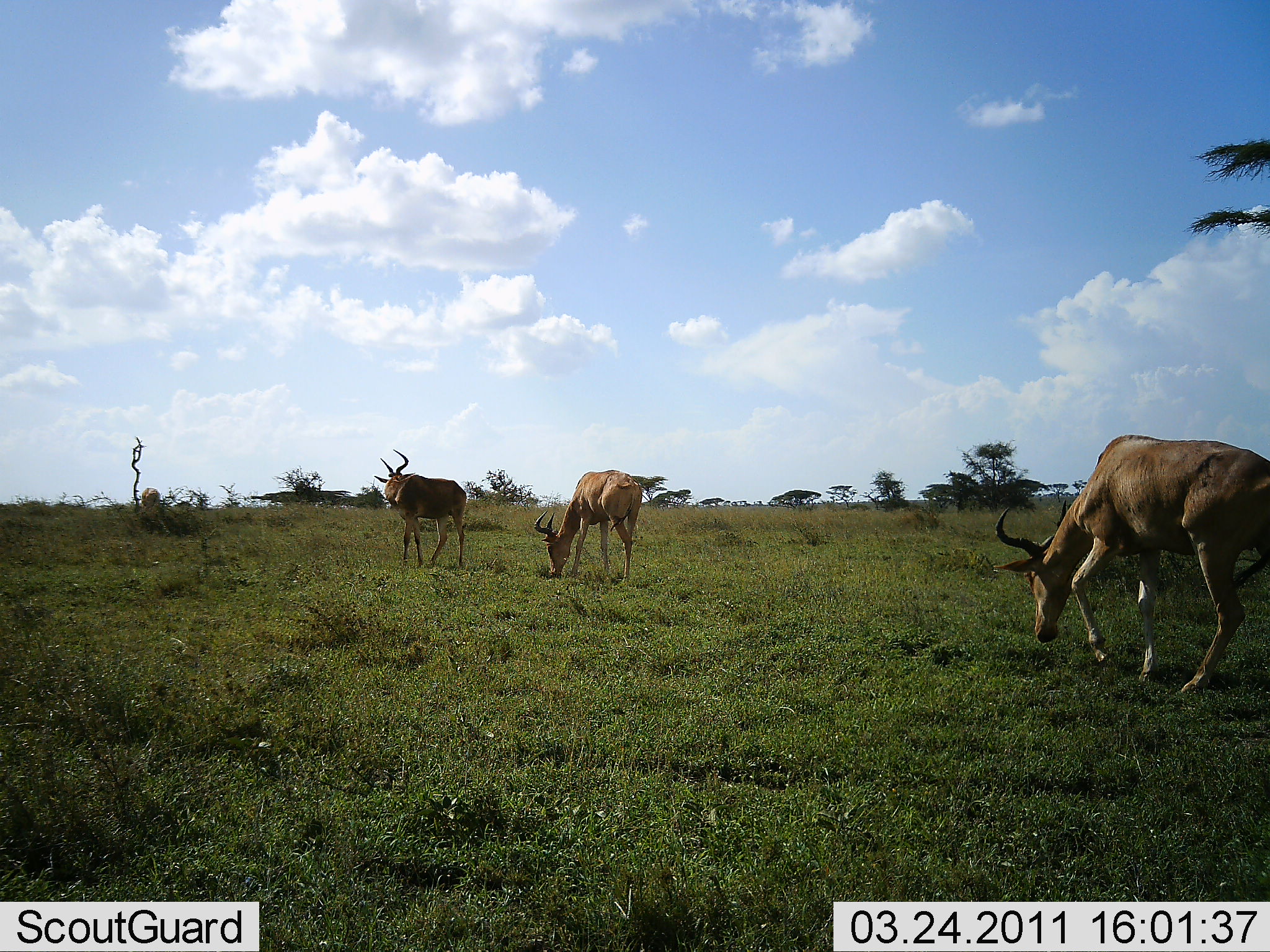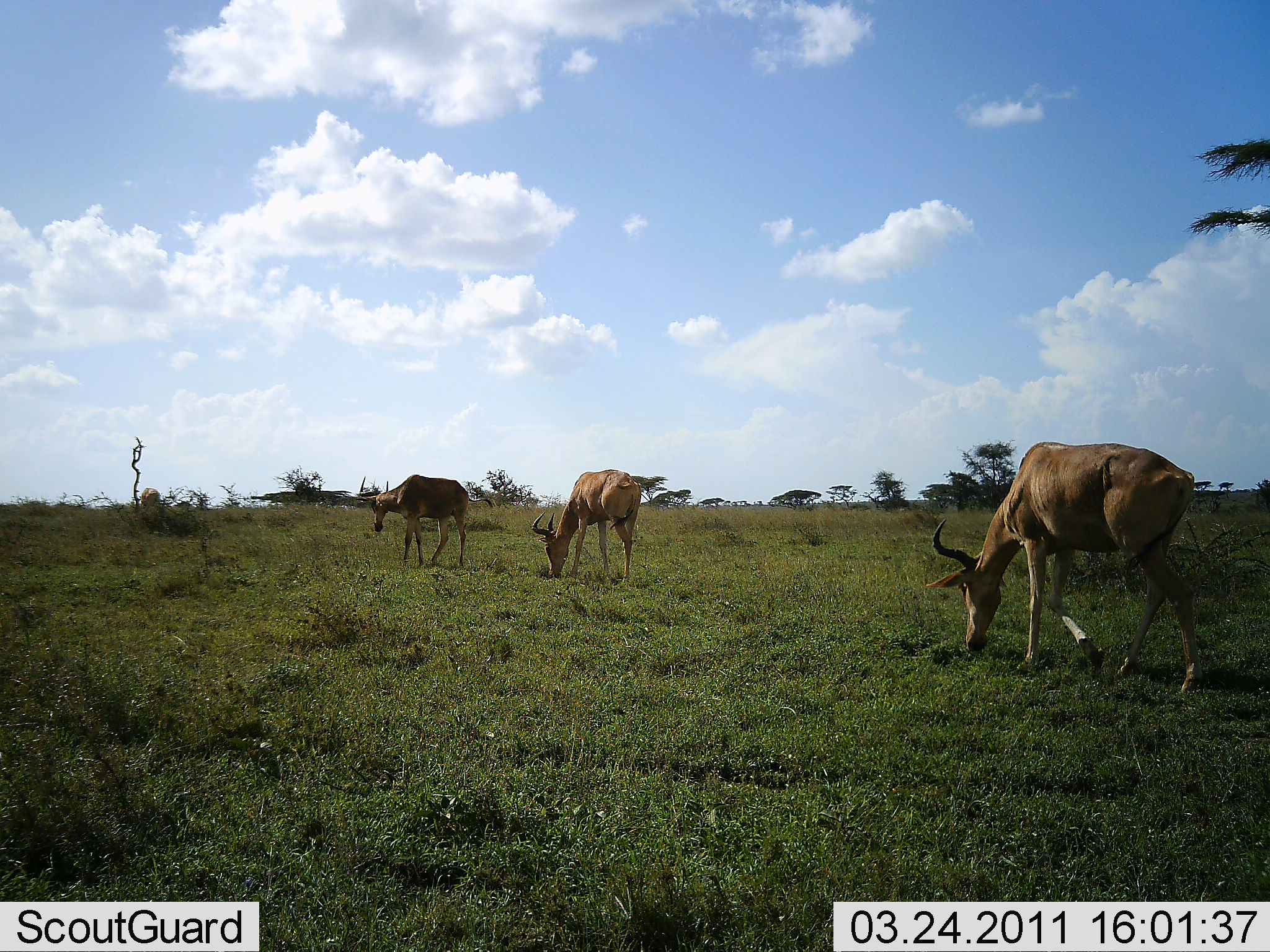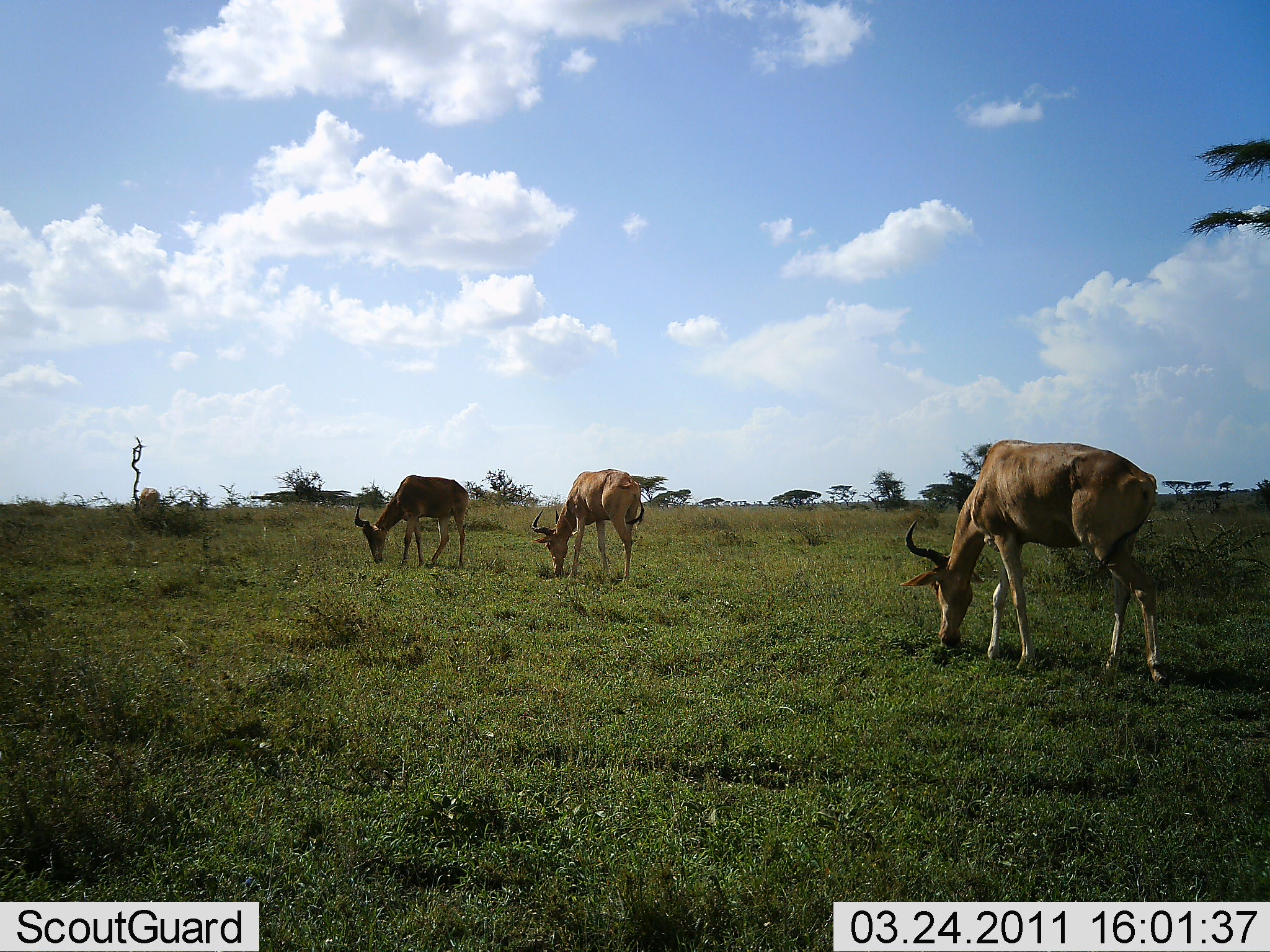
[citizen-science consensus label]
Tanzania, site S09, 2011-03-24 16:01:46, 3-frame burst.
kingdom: Animalia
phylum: Chordata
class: Mammalia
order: Artiodactyla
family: Bovidae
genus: Alcelaphus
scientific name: Alcelaphus buselaphus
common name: hartebeest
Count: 3.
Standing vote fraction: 31%.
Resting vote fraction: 0%.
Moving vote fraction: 54%.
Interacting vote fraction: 0%.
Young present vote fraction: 0%.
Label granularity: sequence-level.